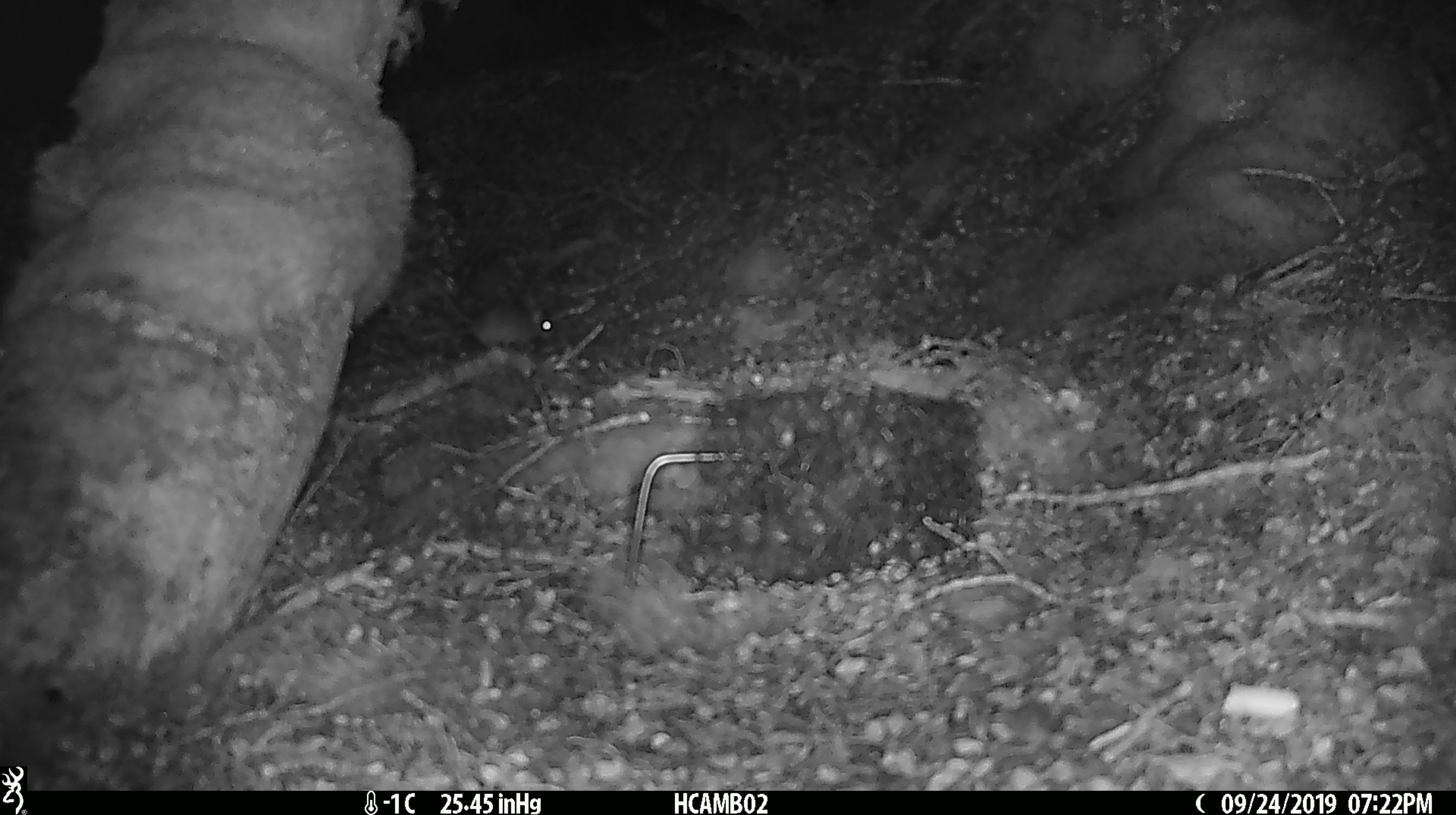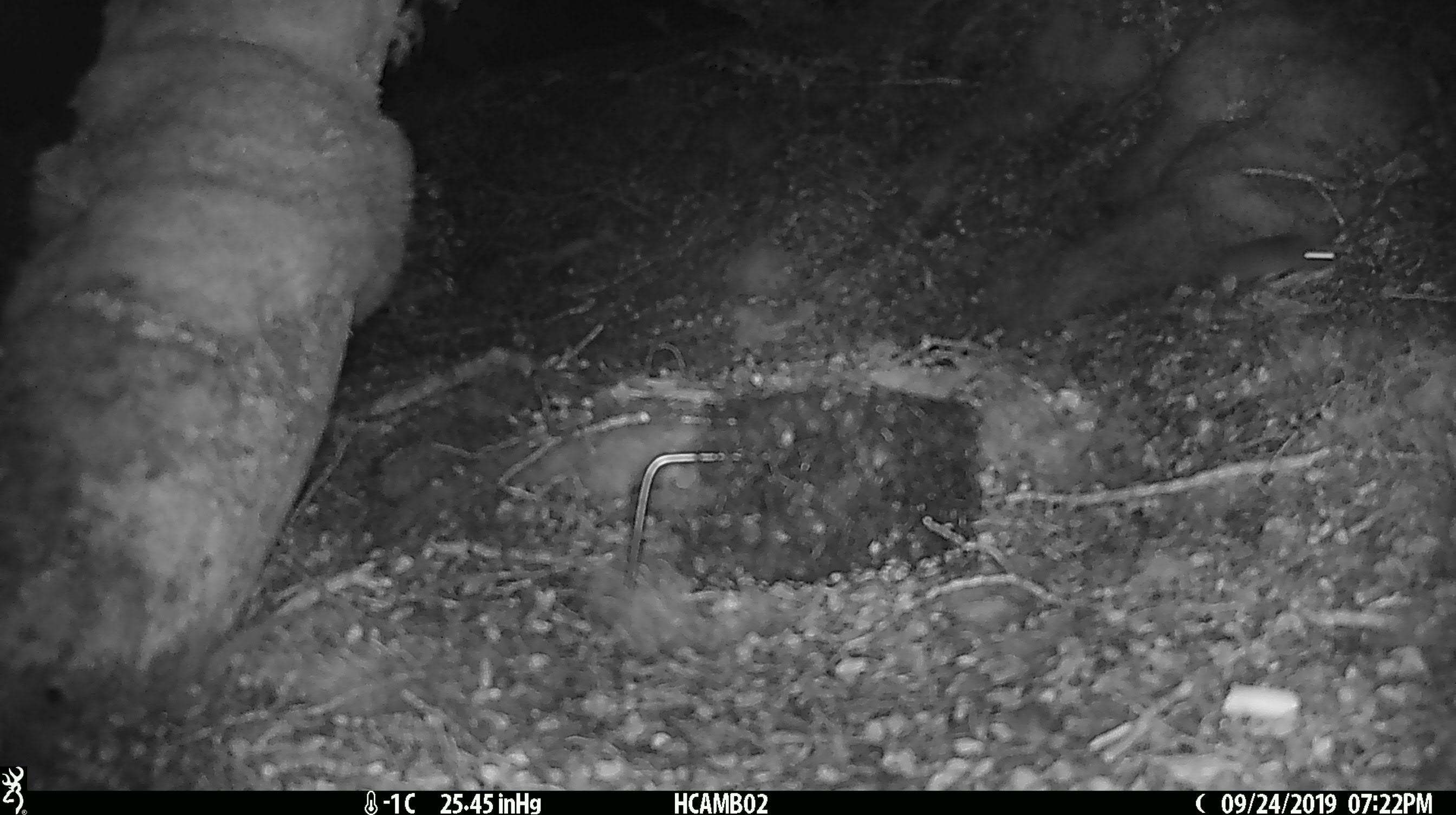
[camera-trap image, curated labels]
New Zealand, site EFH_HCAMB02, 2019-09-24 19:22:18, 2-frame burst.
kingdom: Animalia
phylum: Chordata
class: Mammalia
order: Rodentia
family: Muridae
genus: Mus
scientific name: Mus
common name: mouse